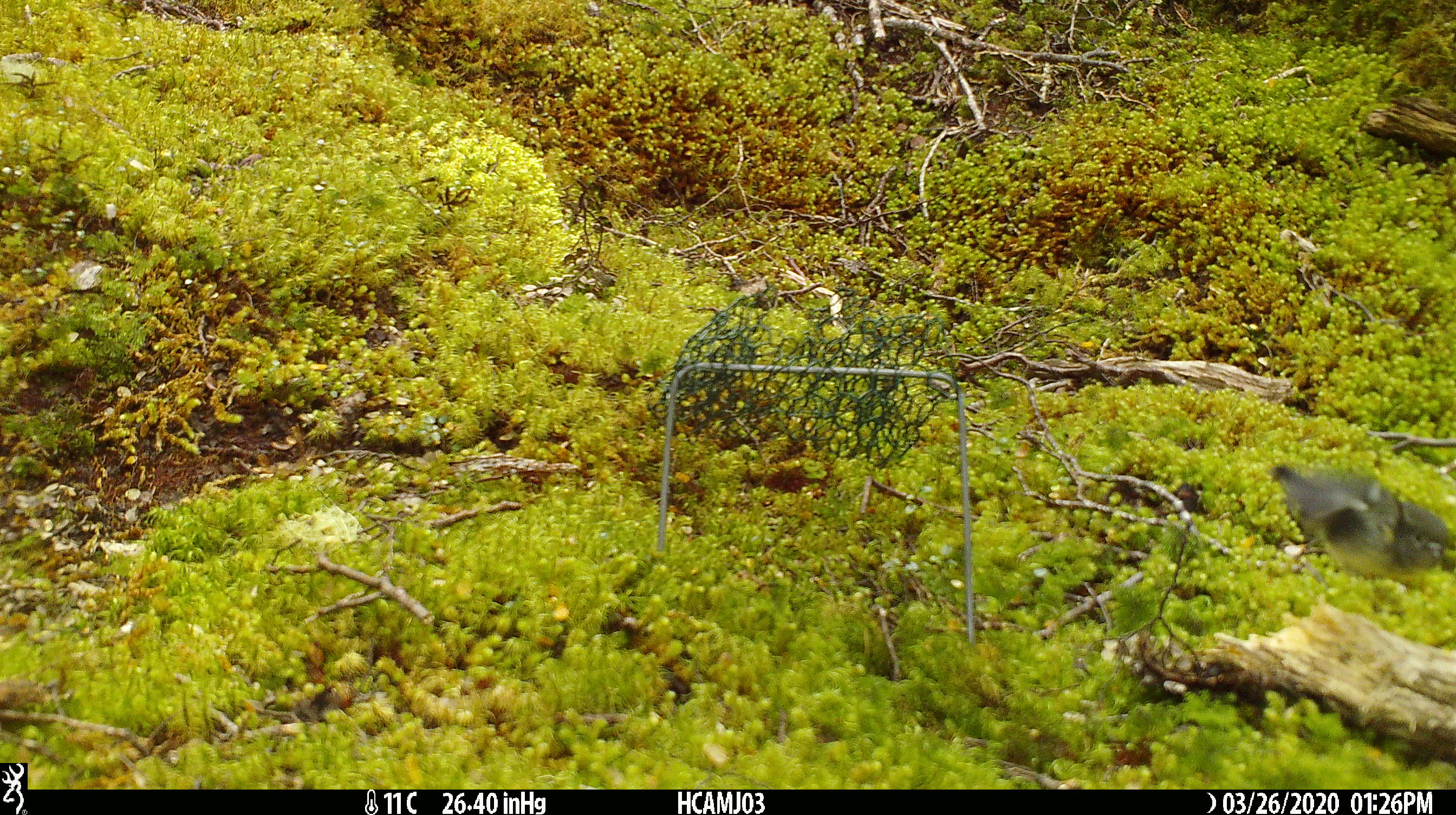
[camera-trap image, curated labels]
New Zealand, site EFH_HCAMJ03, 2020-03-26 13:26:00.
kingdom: Animalia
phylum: Chordata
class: Aves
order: Passeriformes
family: Petroicidae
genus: Petroica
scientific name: Petroica macrocephala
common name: tomtit